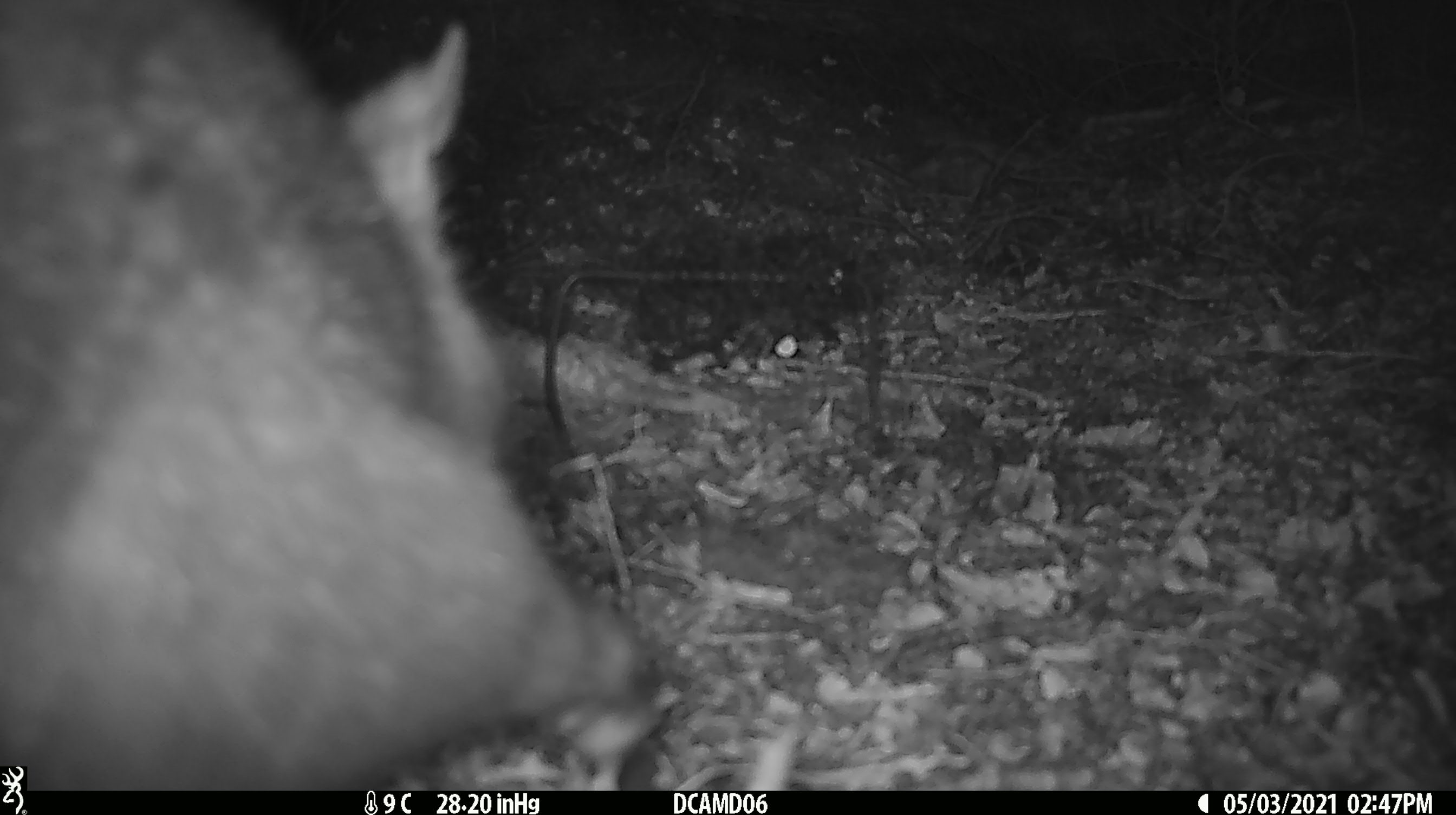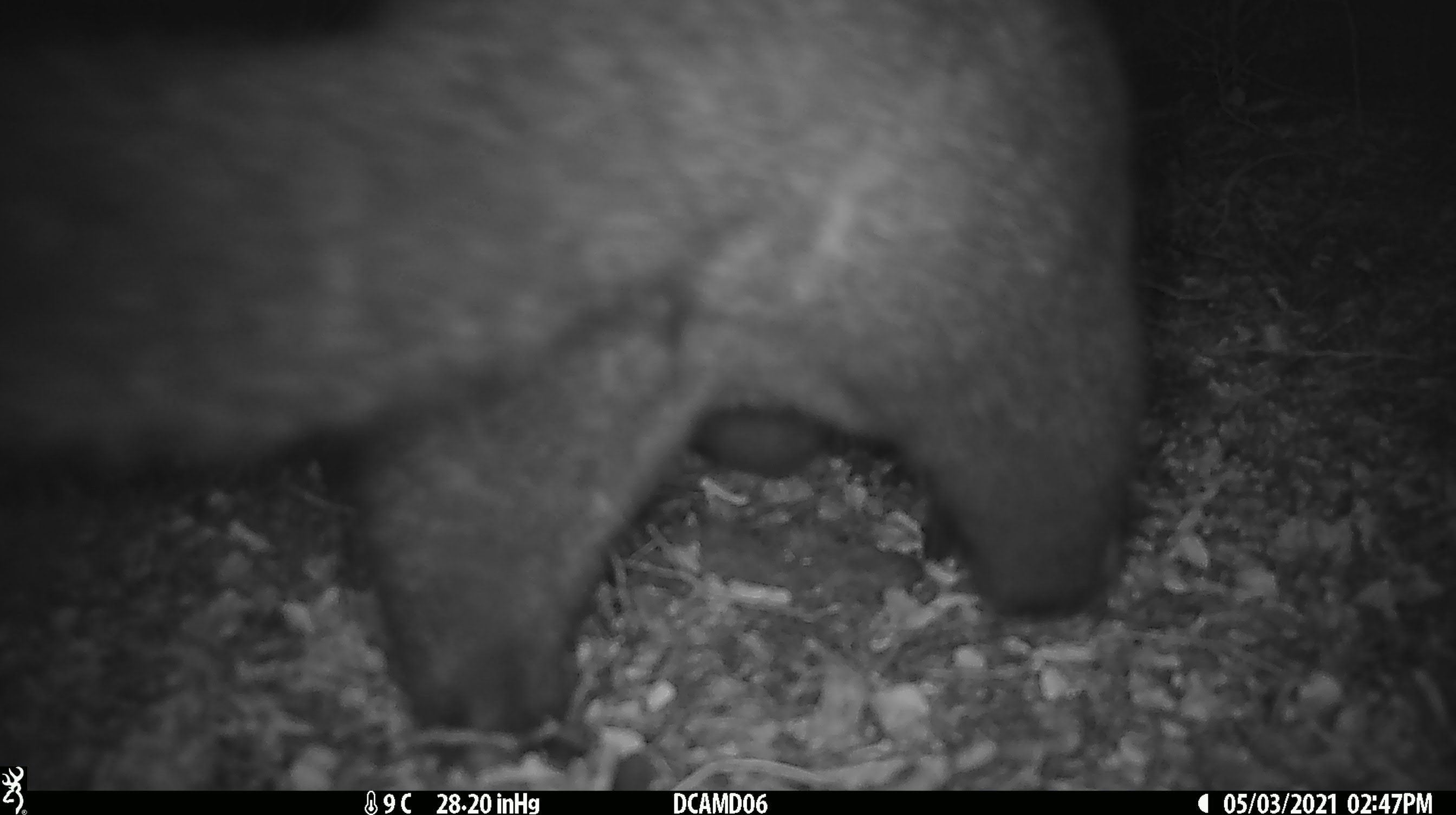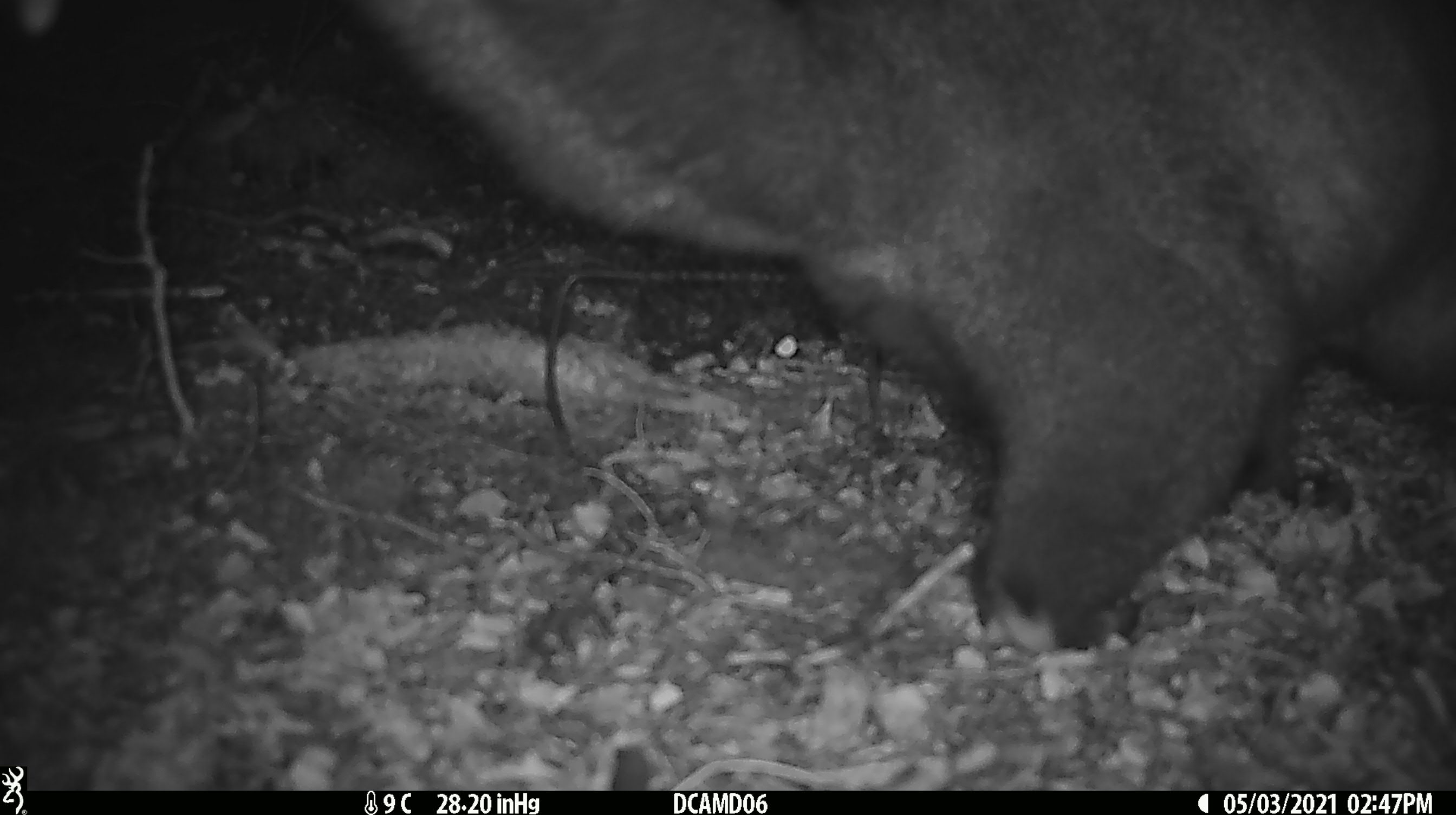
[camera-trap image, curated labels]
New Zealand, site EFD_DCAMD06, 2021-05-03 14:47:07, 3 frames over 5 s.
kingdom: Animalia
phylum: Chordata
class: Mammalia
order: Diprotodontia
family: Phalangeridae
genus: Trichosurus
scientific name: Trichosurus vulpecula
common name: common brushtail possum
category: possum